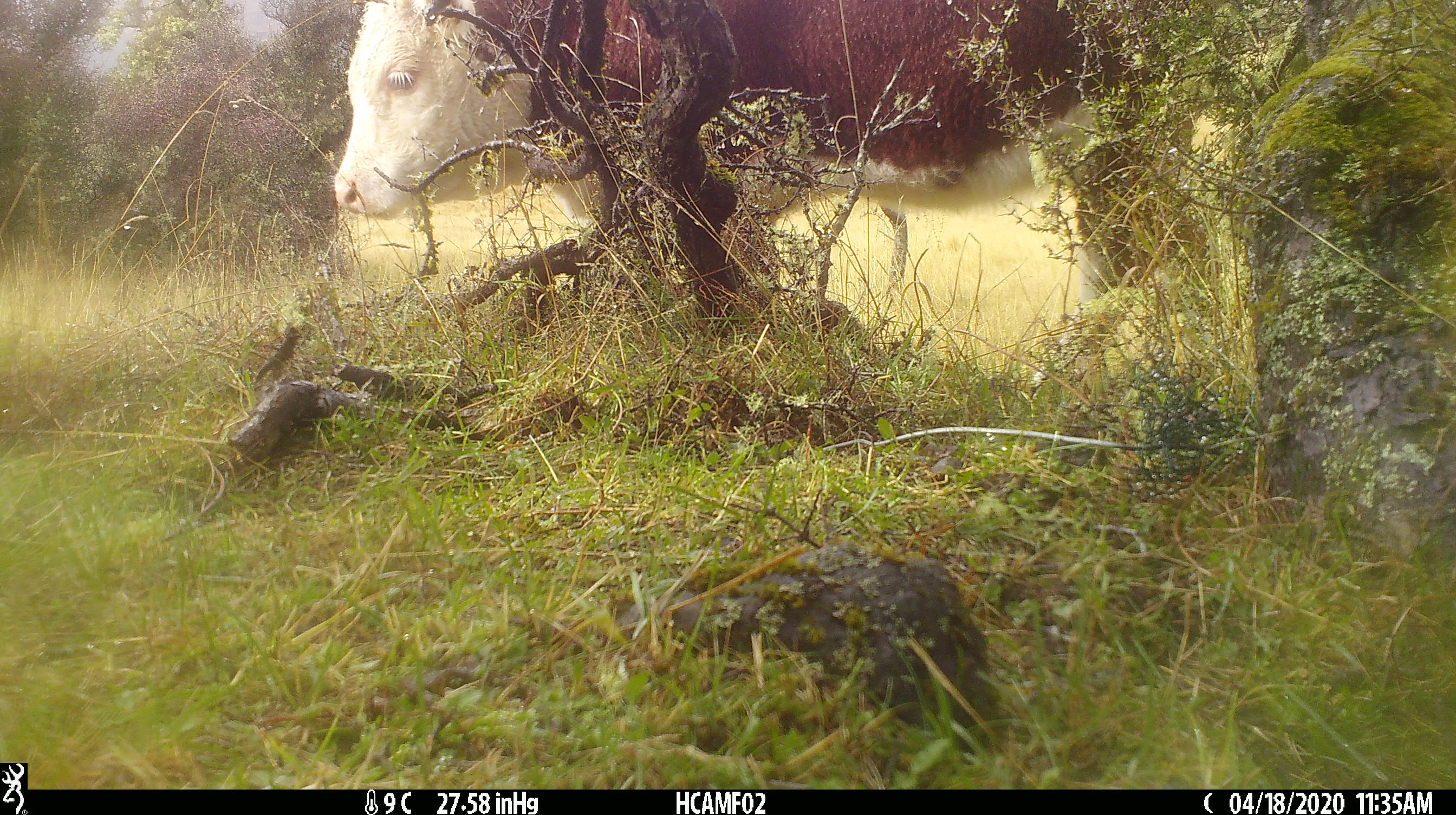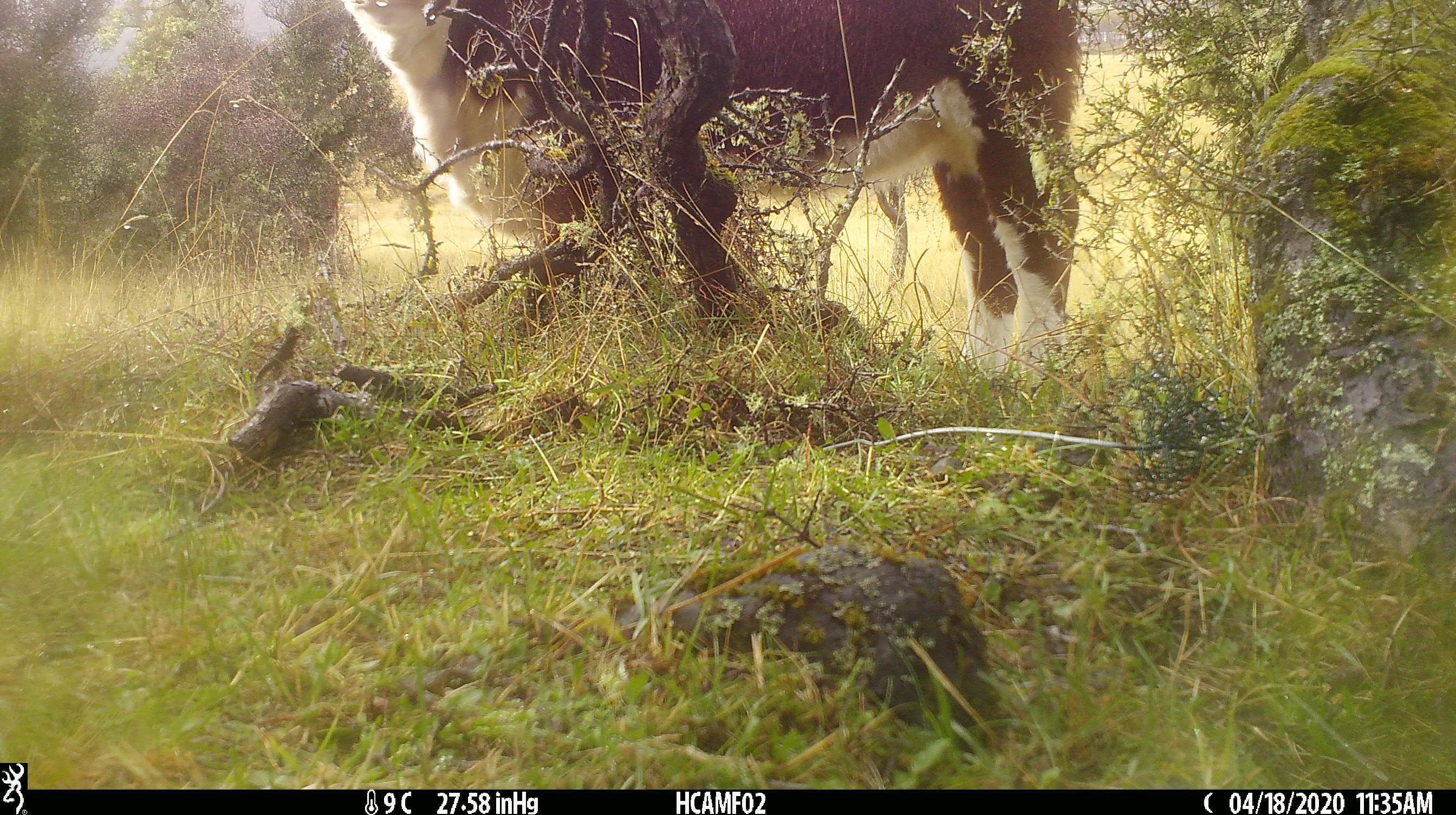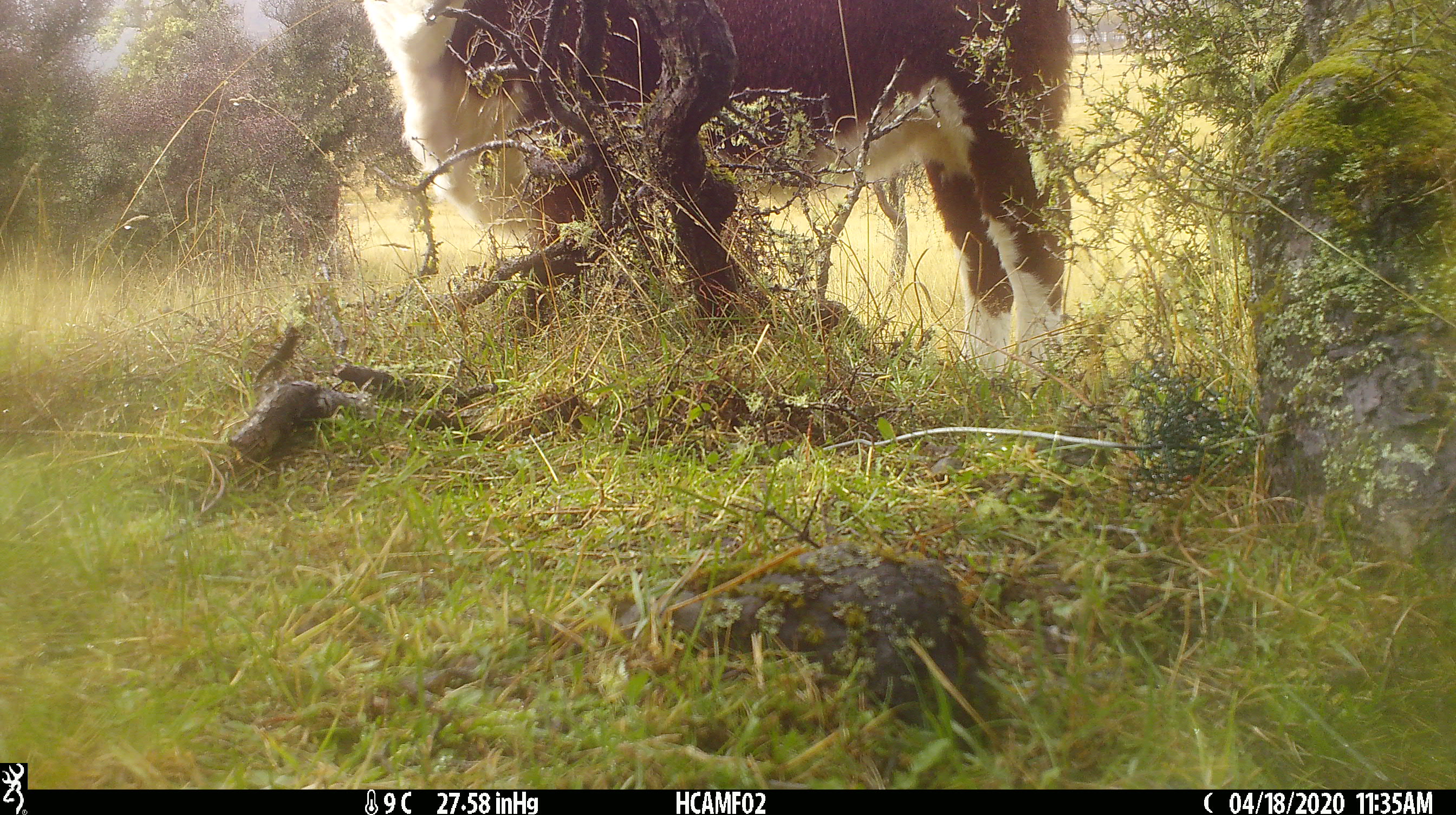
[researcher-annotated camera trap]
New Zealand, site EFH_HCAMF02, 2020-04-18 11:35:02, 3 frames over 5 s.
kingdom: Animalia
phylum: Chordata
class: Mammalia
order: Artiodactyla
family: Bovidae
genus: Bos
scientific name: Bos taurus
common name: domestic cow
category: cow